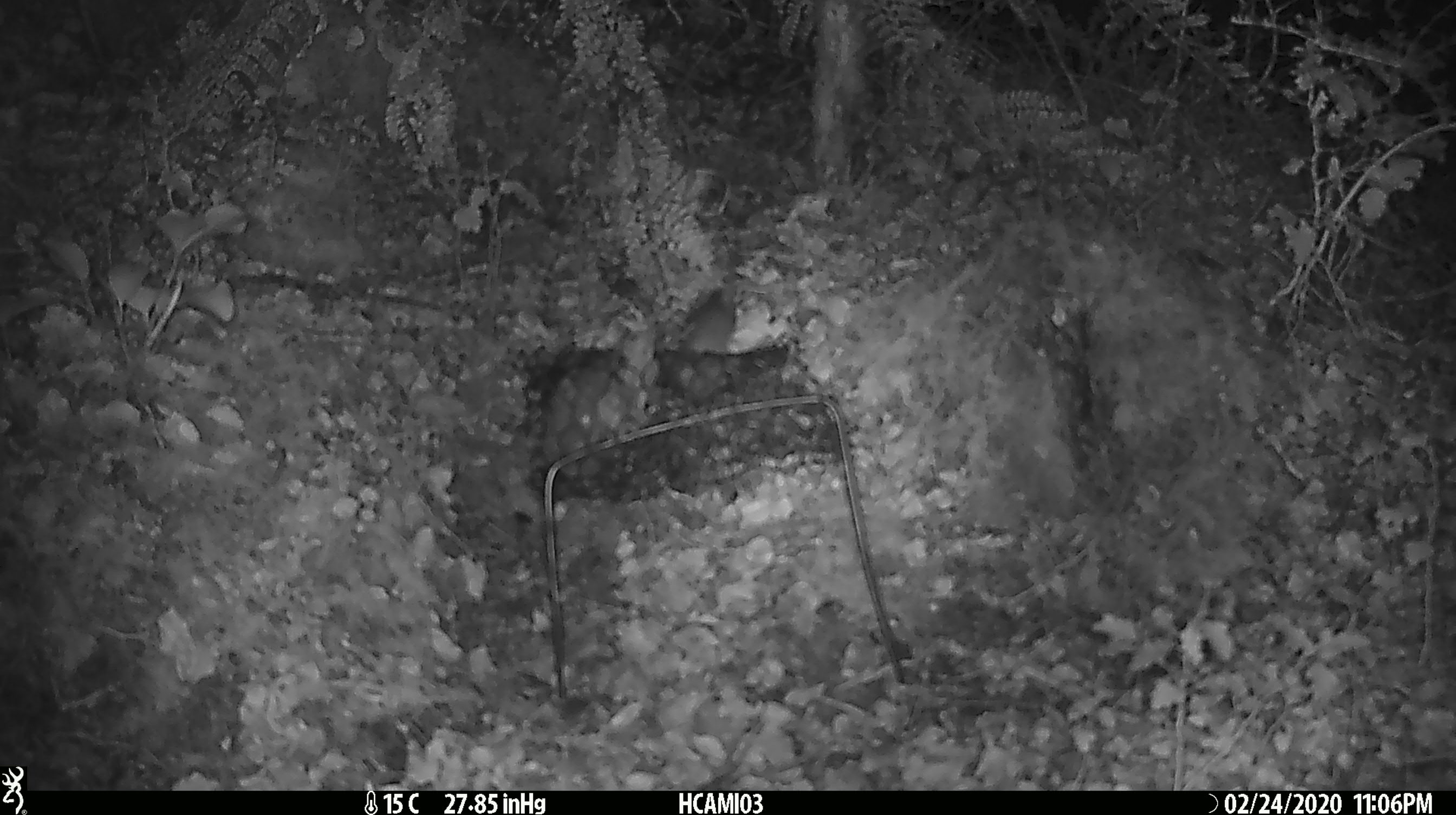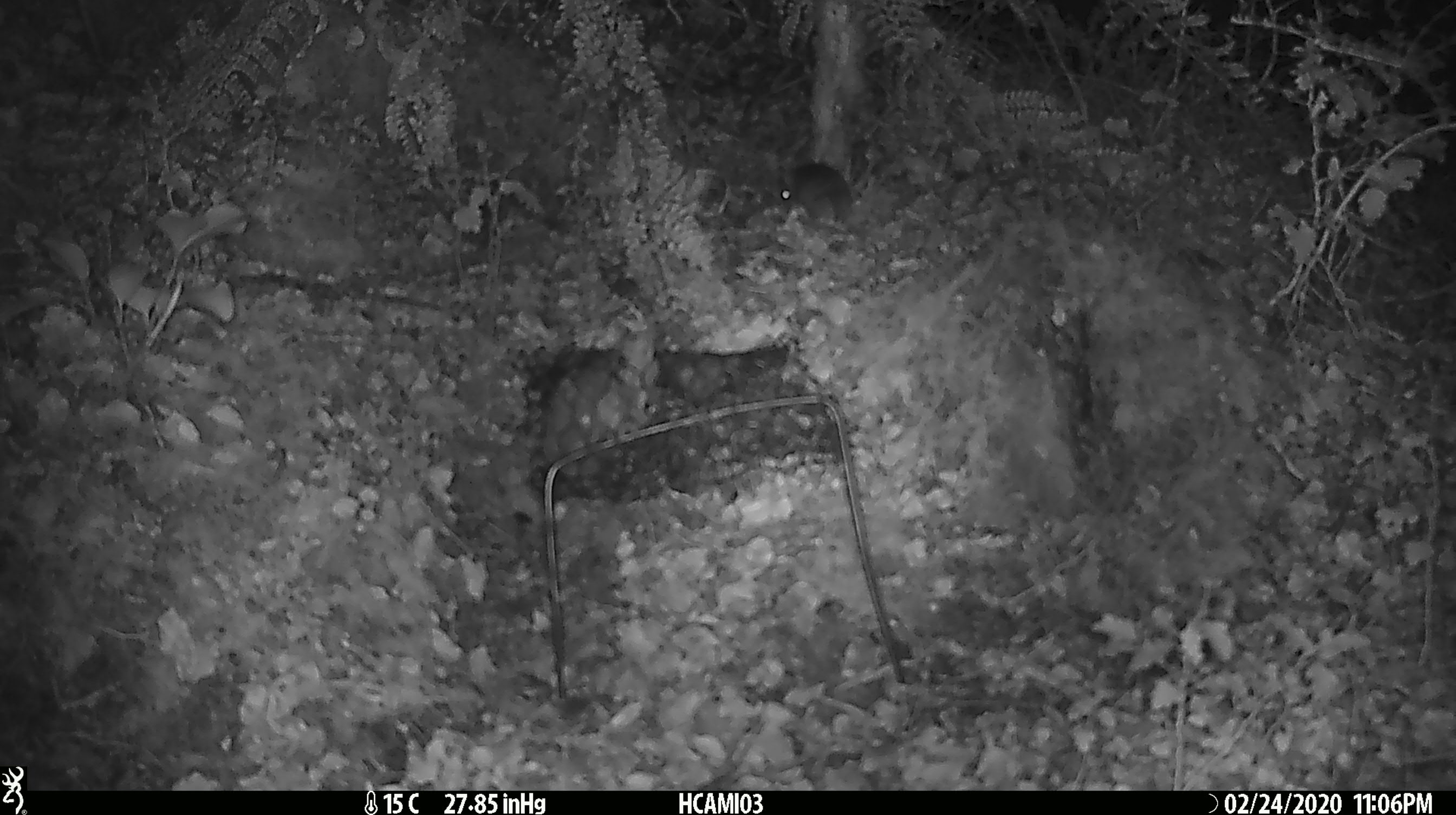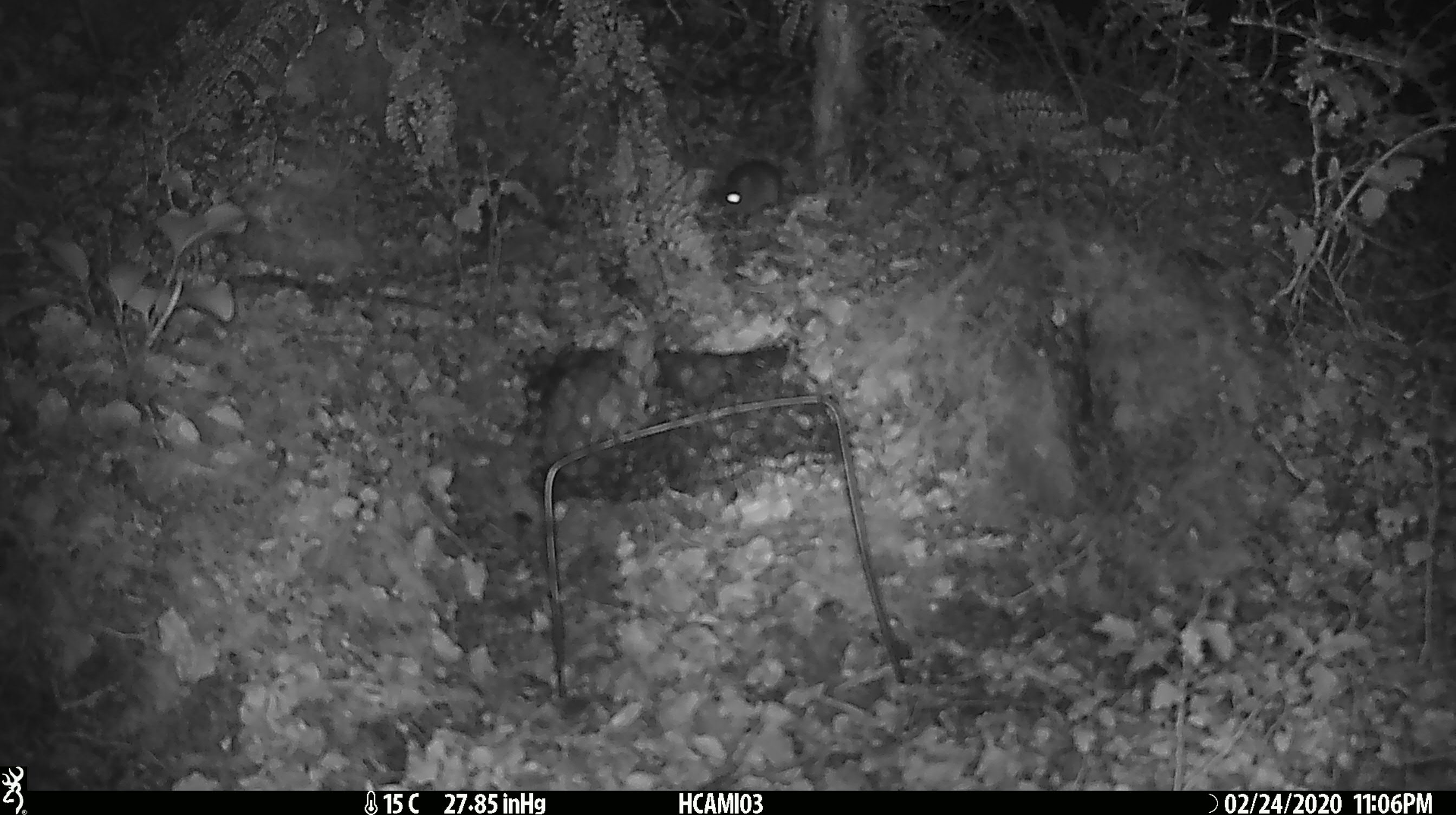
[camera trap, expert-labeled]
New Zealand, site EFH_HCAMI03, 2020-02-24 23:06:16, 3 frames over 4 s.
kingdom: Animalia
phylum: Chordata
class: Mammalia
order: Rodentia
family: Muridae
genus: Mus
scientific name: Mus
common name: mouse